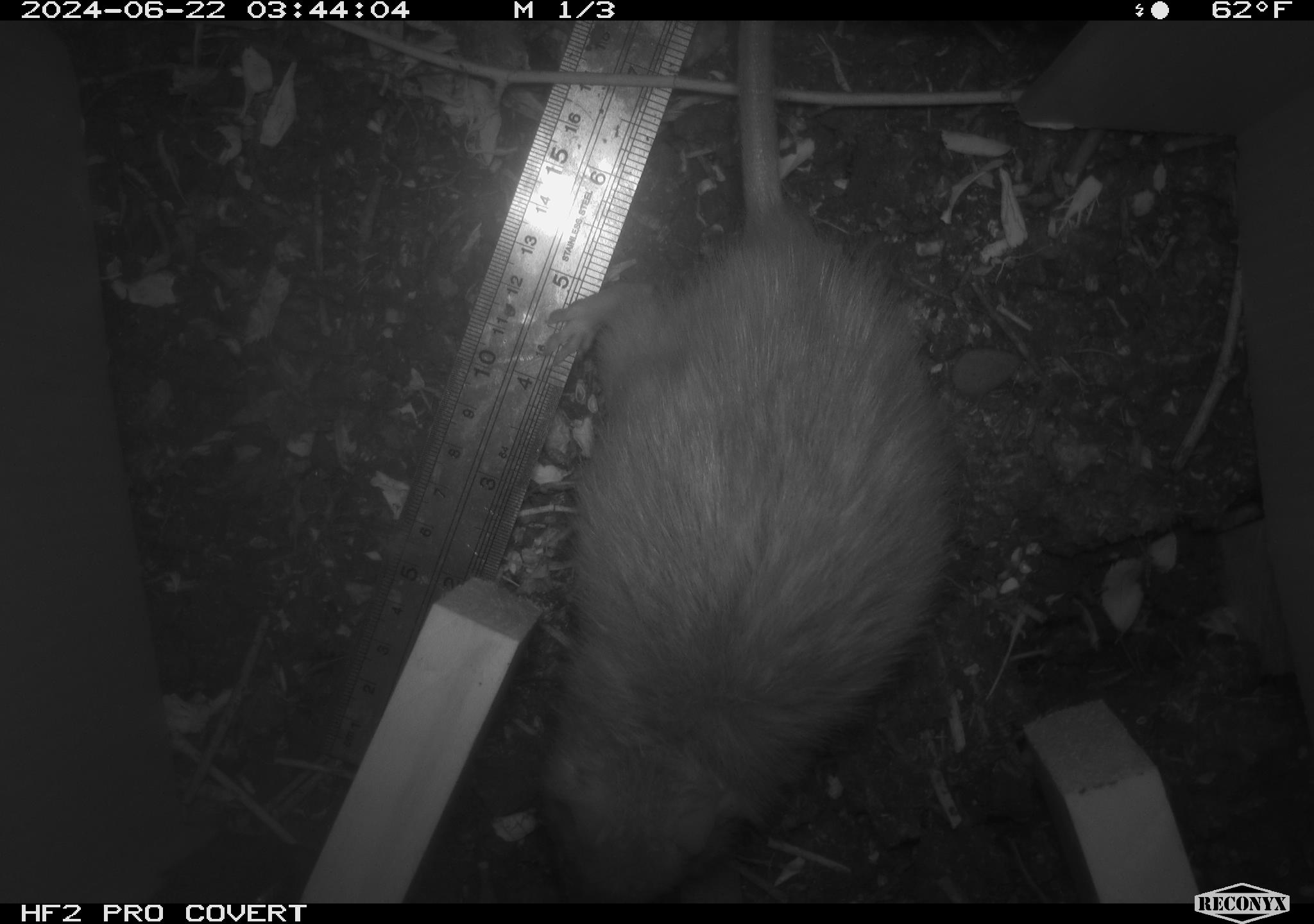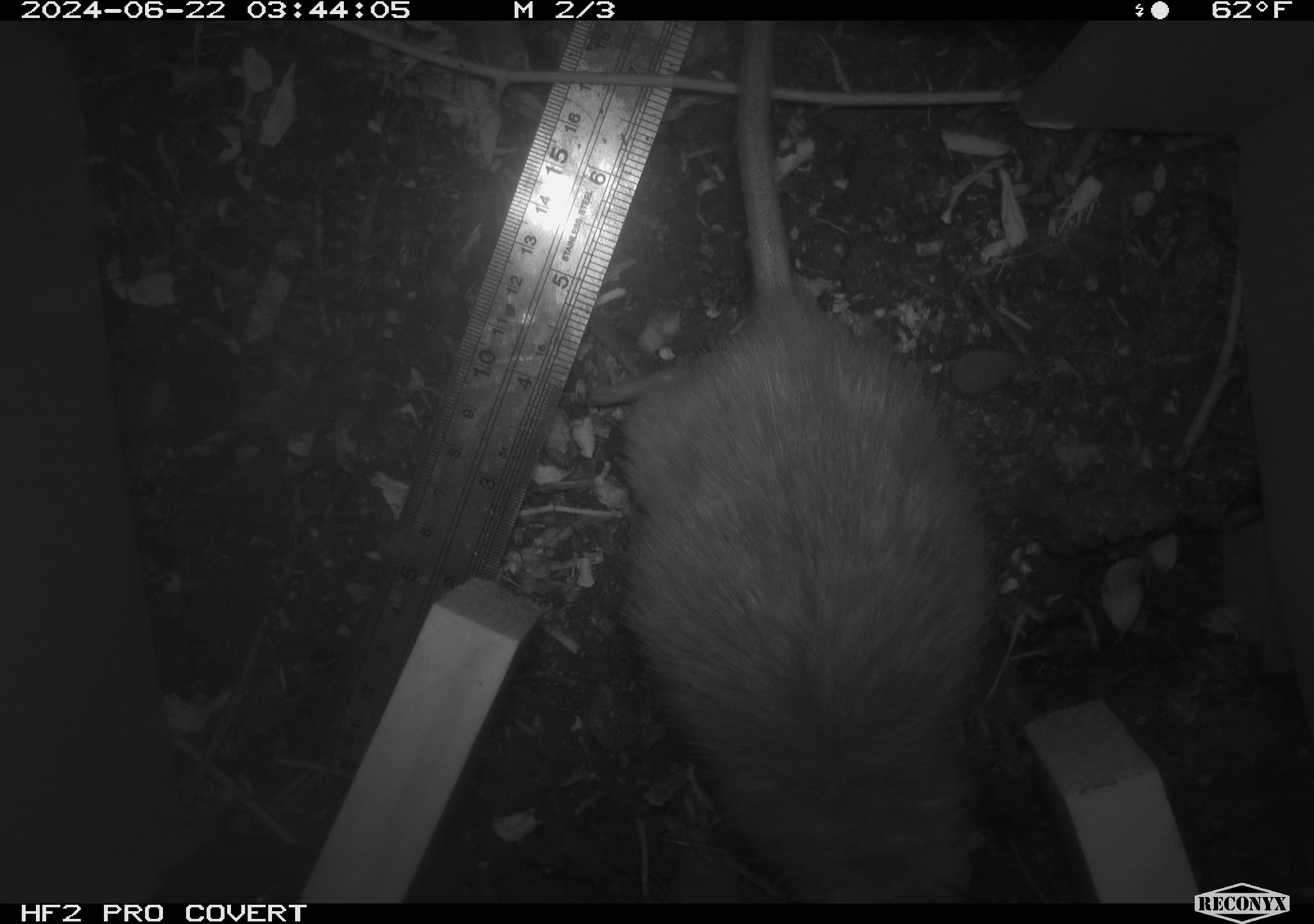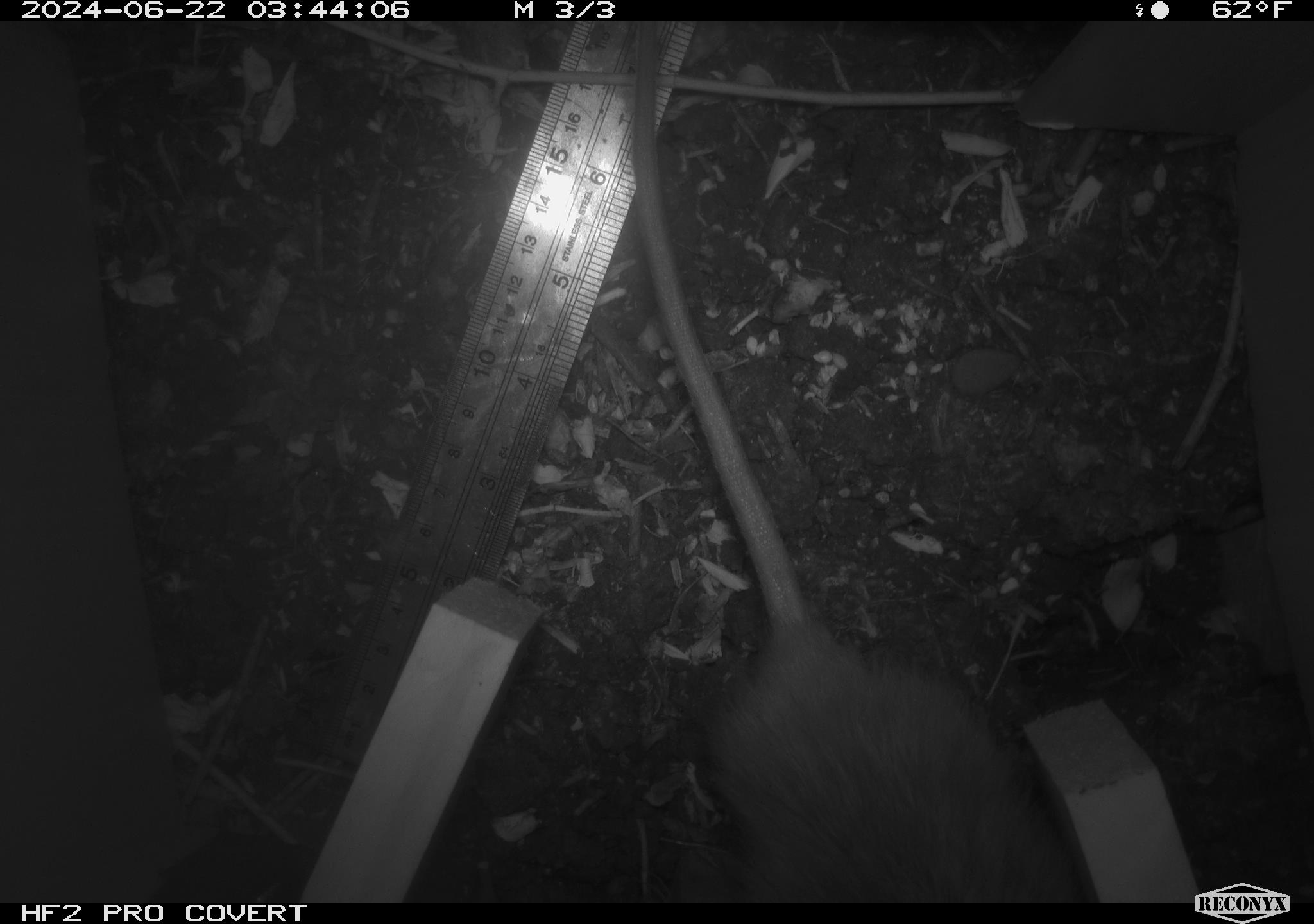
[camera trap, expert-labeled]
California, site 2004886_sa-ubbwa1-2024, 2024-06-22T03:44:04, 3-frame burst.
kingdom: Animalia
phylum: Chordata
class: Mammalia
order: Rodentia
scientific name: Rodentia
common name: woodrat or rat or mouse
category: woodrat or rat or mouse species